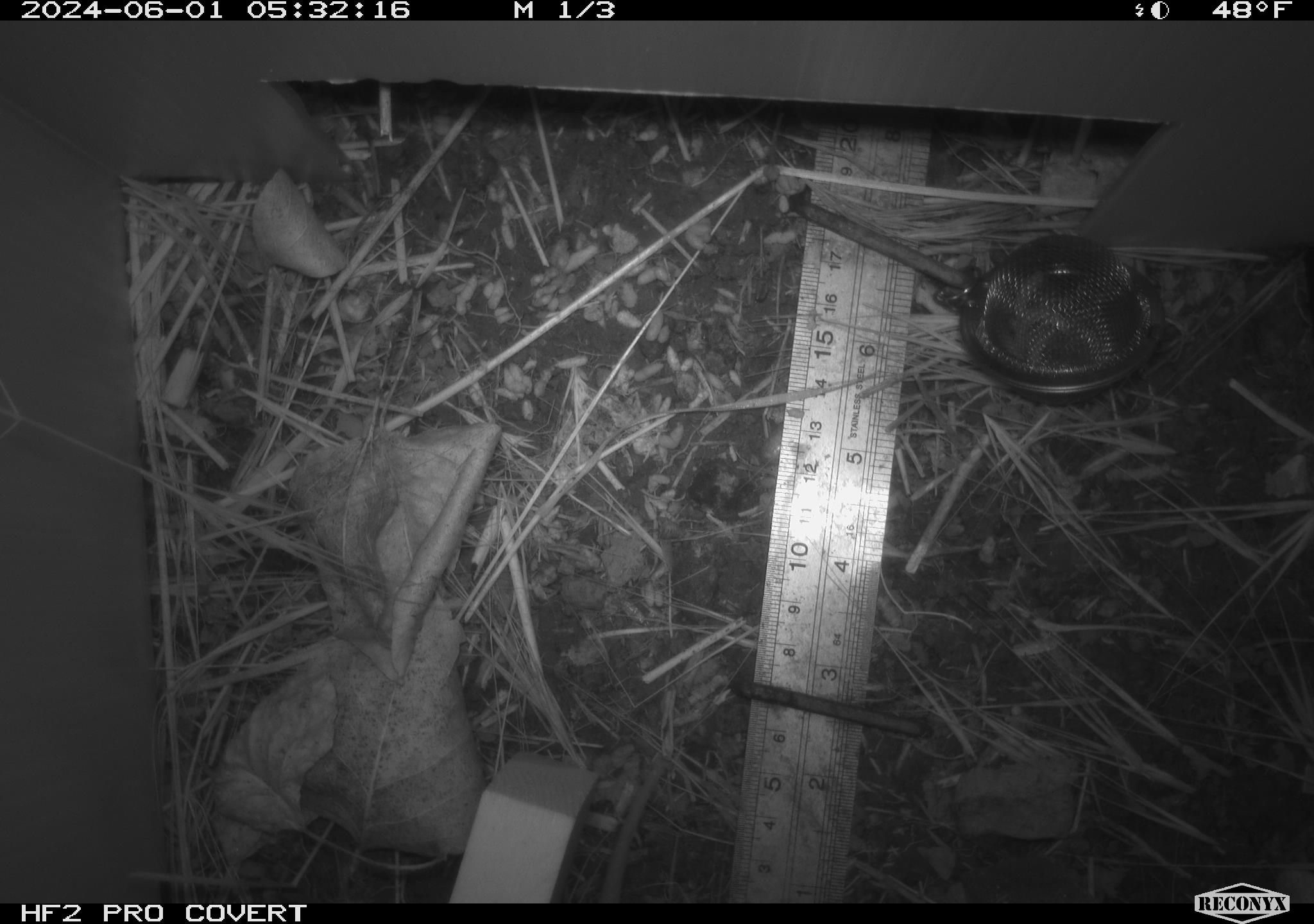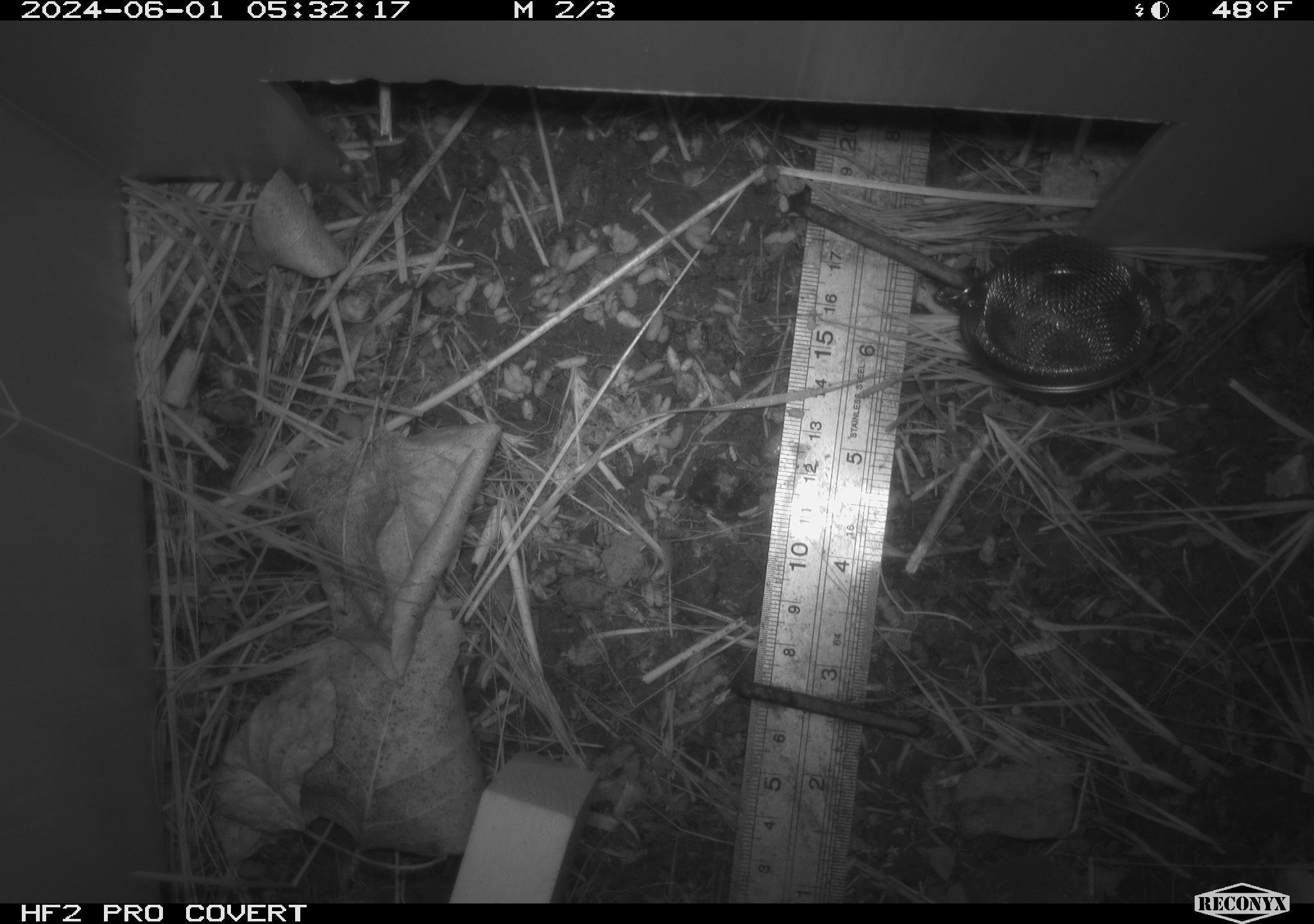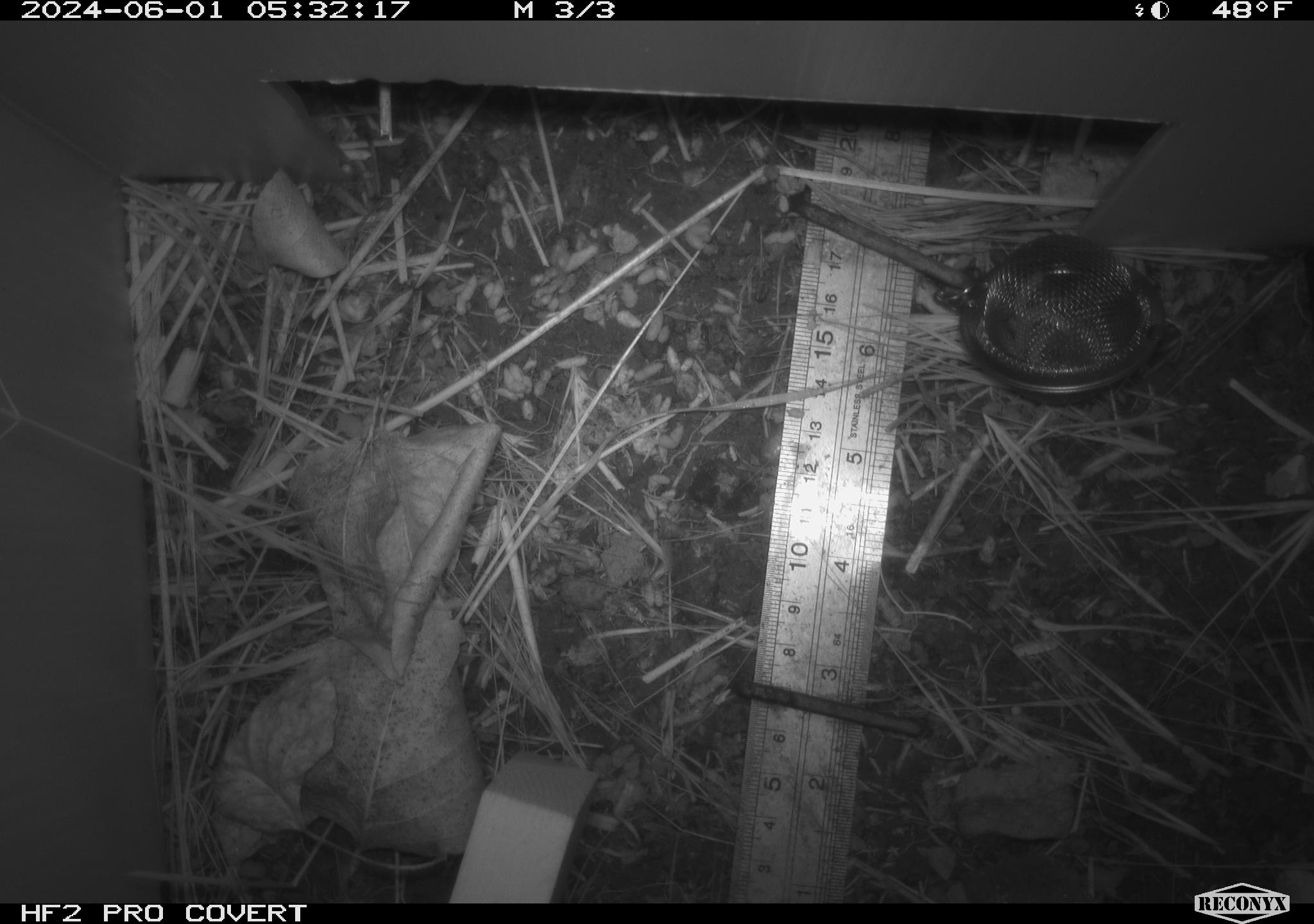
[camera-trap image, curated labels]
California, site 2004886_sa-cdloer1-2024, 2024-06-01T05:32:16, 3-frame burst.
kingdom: Animalia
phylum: Chordata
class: Mammalia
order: Rodentia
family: Cricetidae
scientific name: Arvicolinae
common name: voles, lemmings, and muskrats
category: arvicolinae subfamily